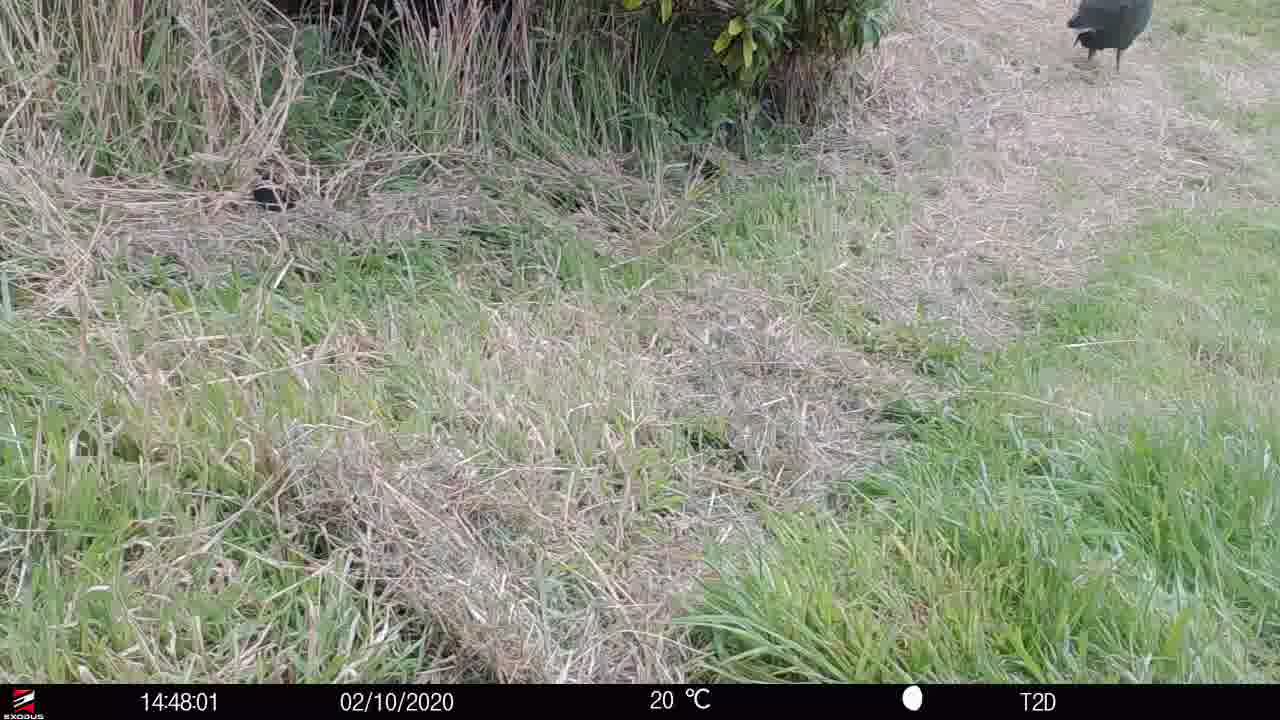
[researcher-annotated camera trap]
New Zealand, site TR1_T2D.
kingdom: Animalia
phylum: Chordata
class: Aves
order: Gruiformes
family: Rallidae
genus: Porphyrio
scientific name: Porphyrio mantelli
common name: takahe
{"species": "takahe (Porphyrio mantelli)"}